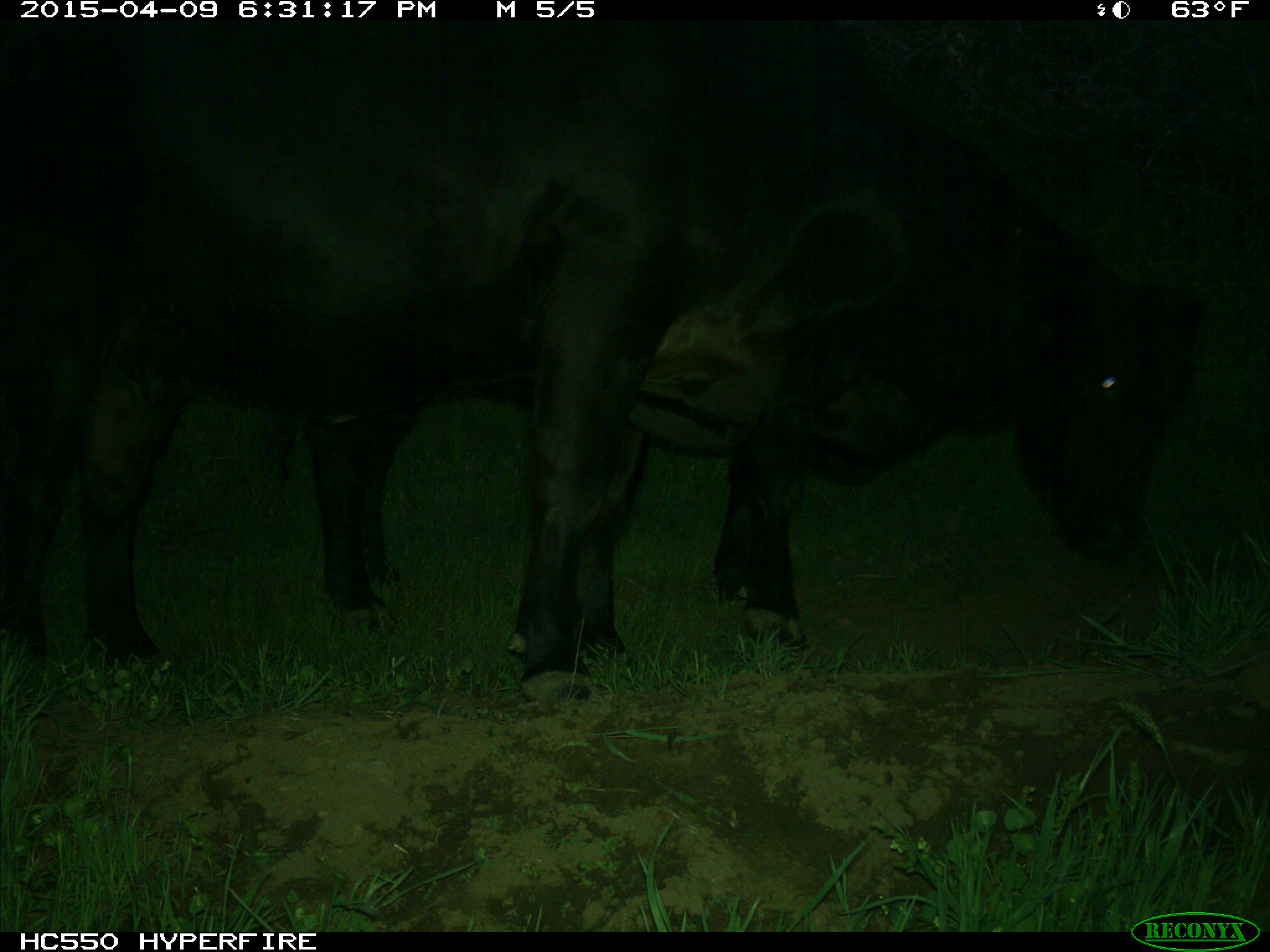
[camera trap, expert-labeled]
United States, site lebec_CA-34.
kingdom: Animalia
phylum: Chordata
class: Mammalia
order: Artiodactyla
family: Bovidae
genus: Bos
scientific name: Bos taurus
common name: domestic cow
Bos taurus (domestic cow).